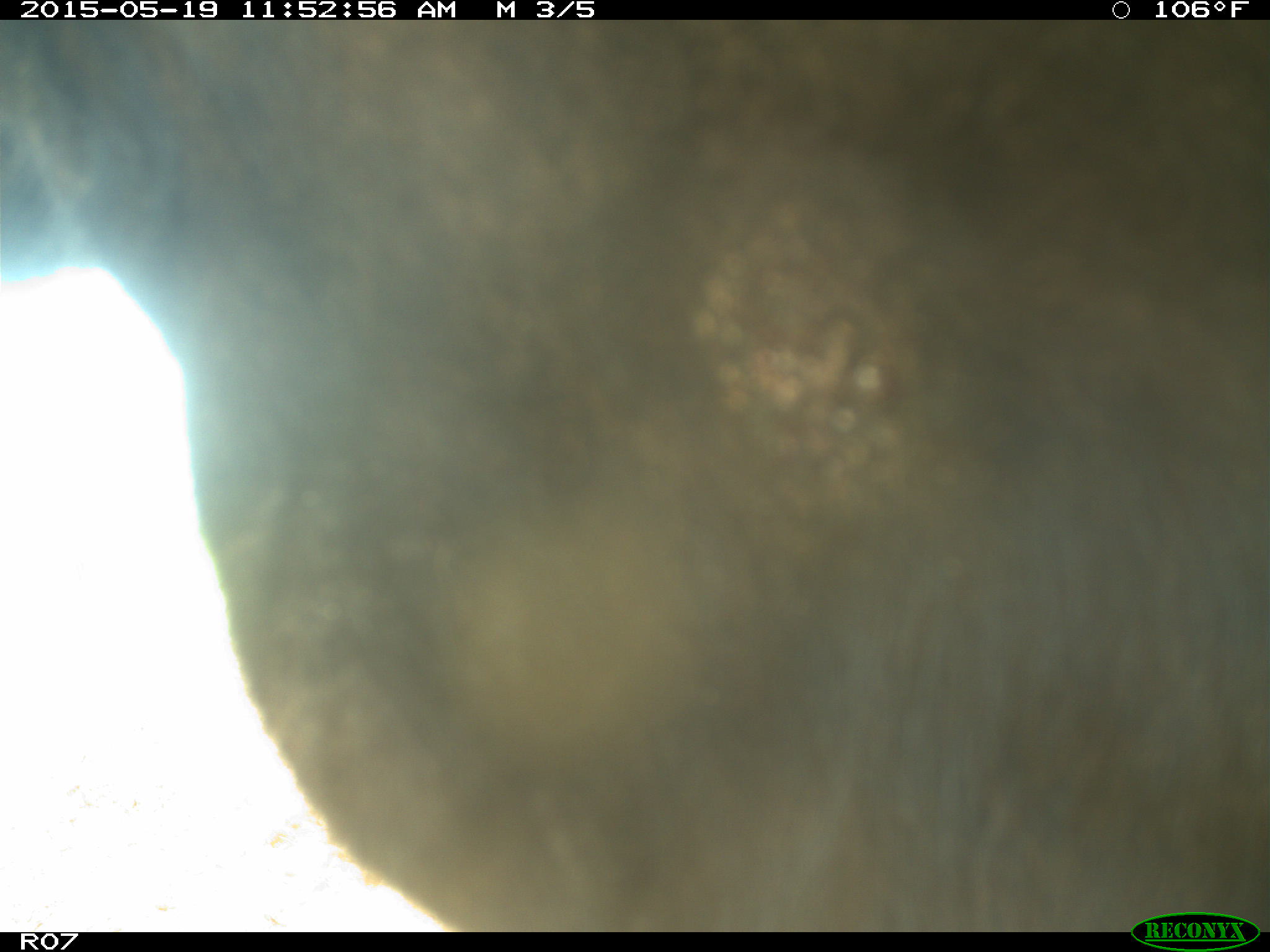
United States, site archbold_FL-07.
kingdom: Animalia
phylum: Chordata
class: Mammalia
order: Artiodactyla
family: Bovidae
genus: Bos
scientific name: Bos taurus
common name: domestic cow